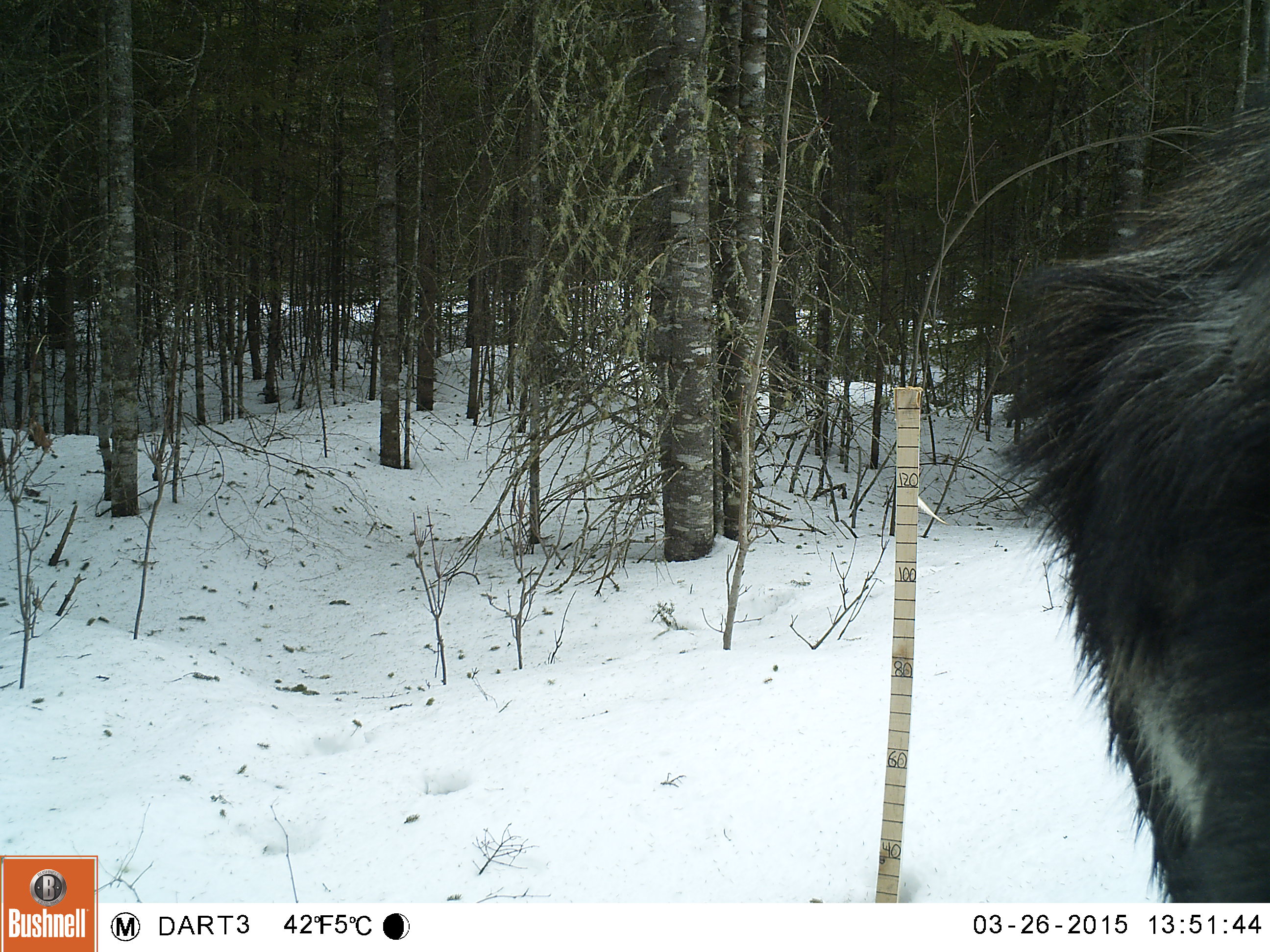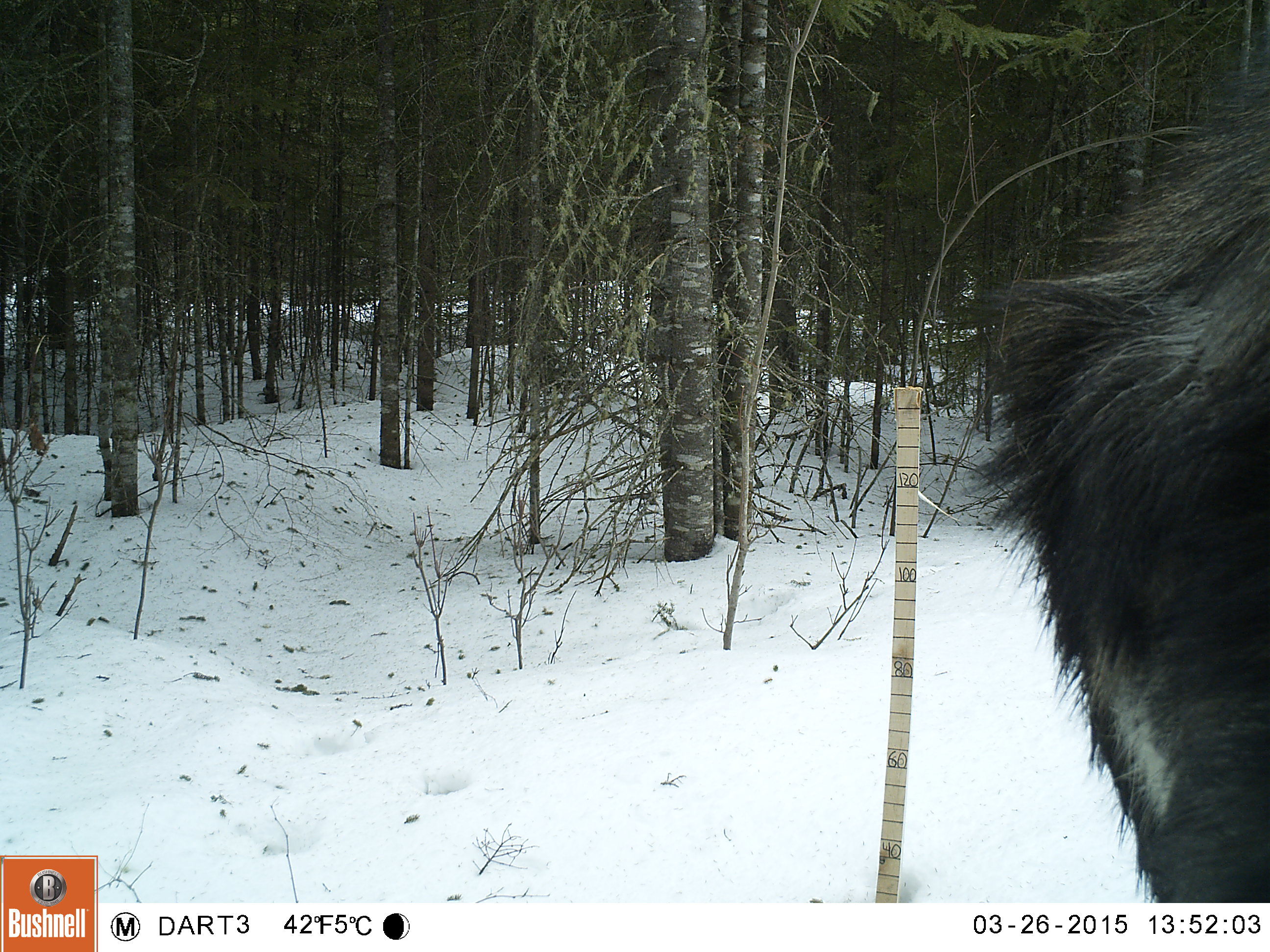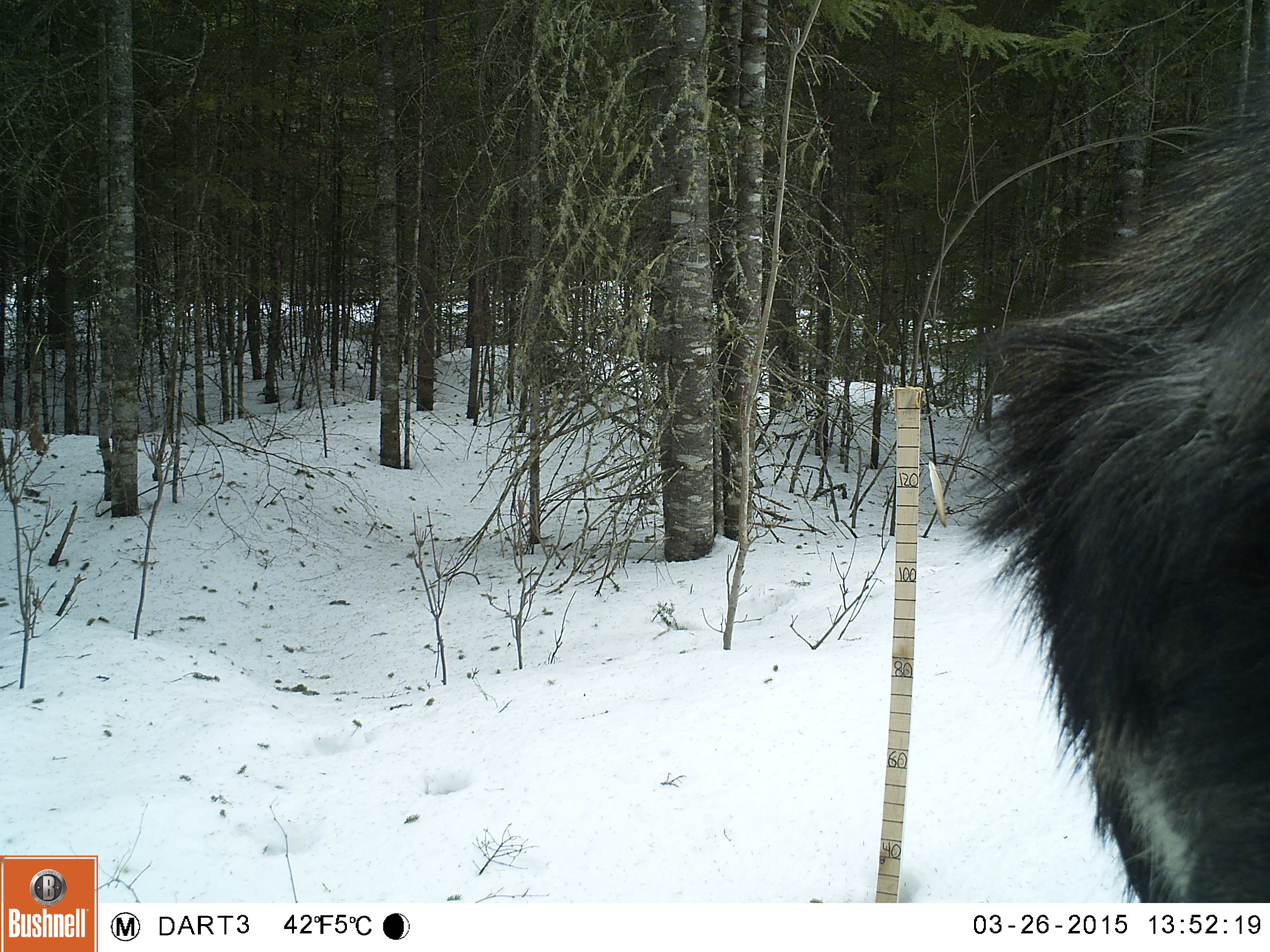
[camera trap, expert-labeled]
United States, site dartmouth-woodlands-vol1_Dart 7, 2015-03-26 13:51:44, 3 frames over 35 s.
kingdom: Animalia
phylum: Chordata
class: Mammalia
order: Artiodactyla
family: Cervidae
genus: Alces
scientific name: Alces alces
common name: moose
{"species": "moose (Alces alces)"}